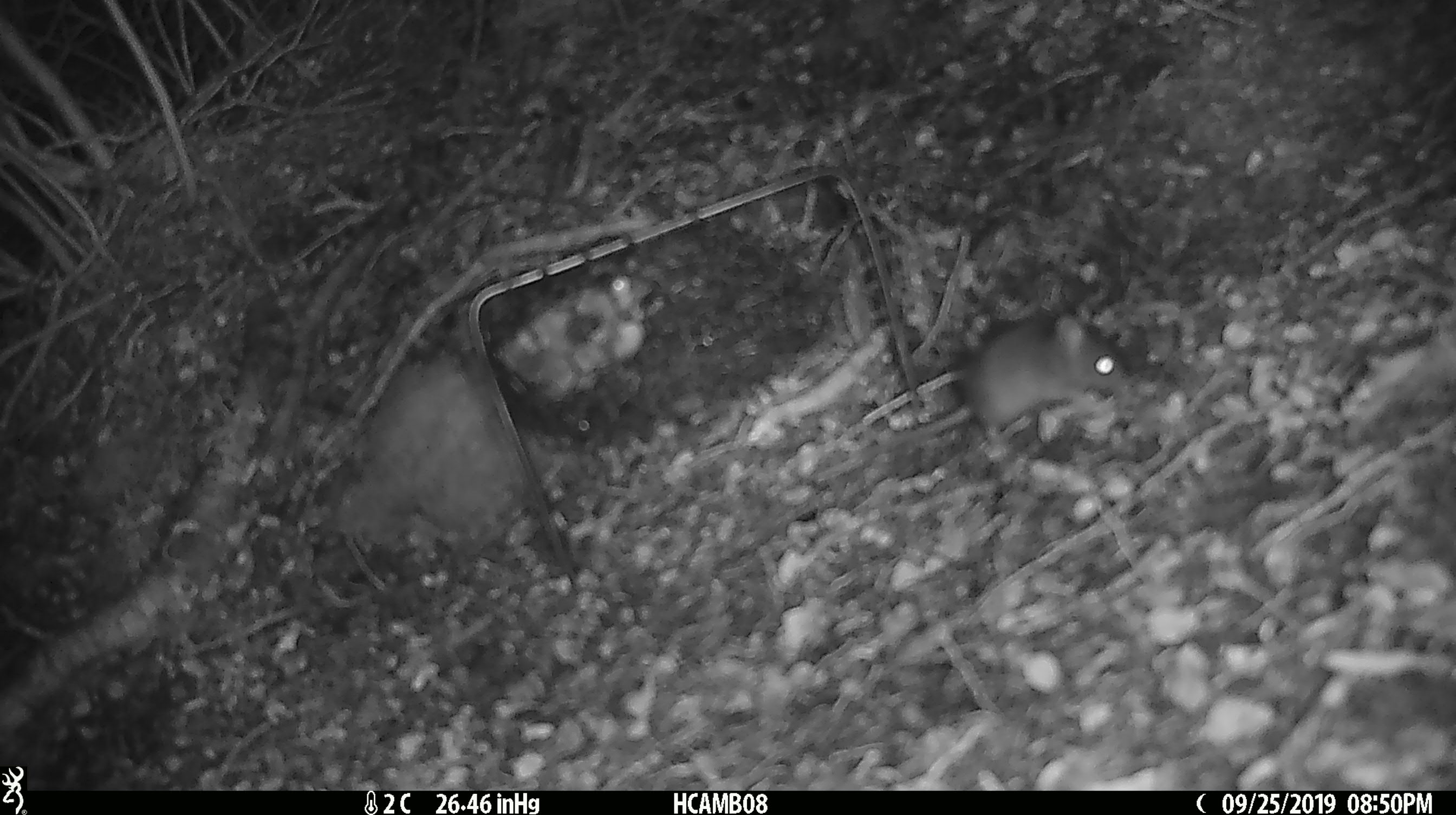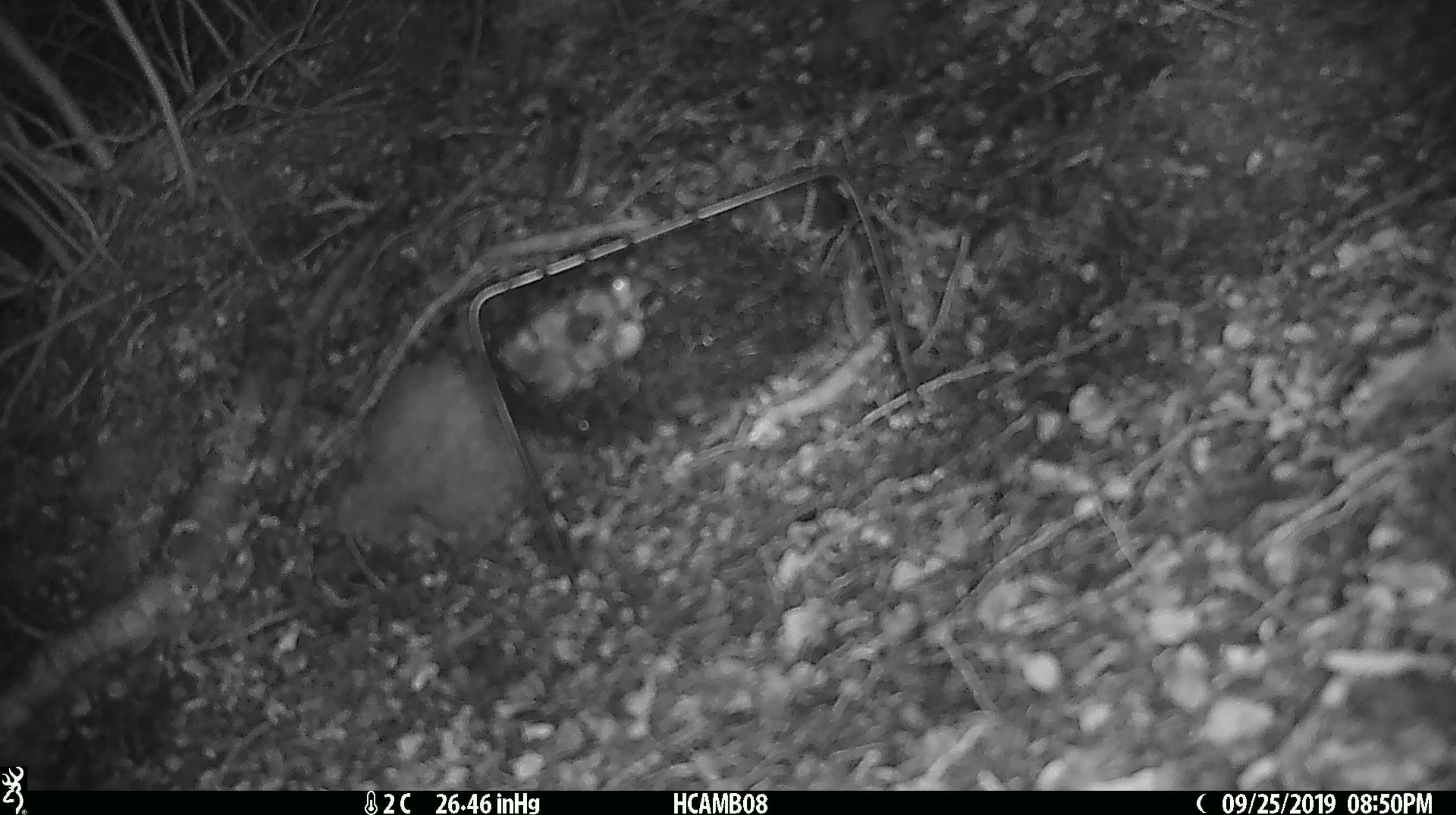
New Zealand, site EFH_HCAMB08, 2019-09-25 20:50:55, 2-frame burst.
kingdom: Animalia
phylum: Chordata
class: Mammalia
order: Rodentia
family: Muridae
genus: Mus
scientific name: Mus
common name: mouse